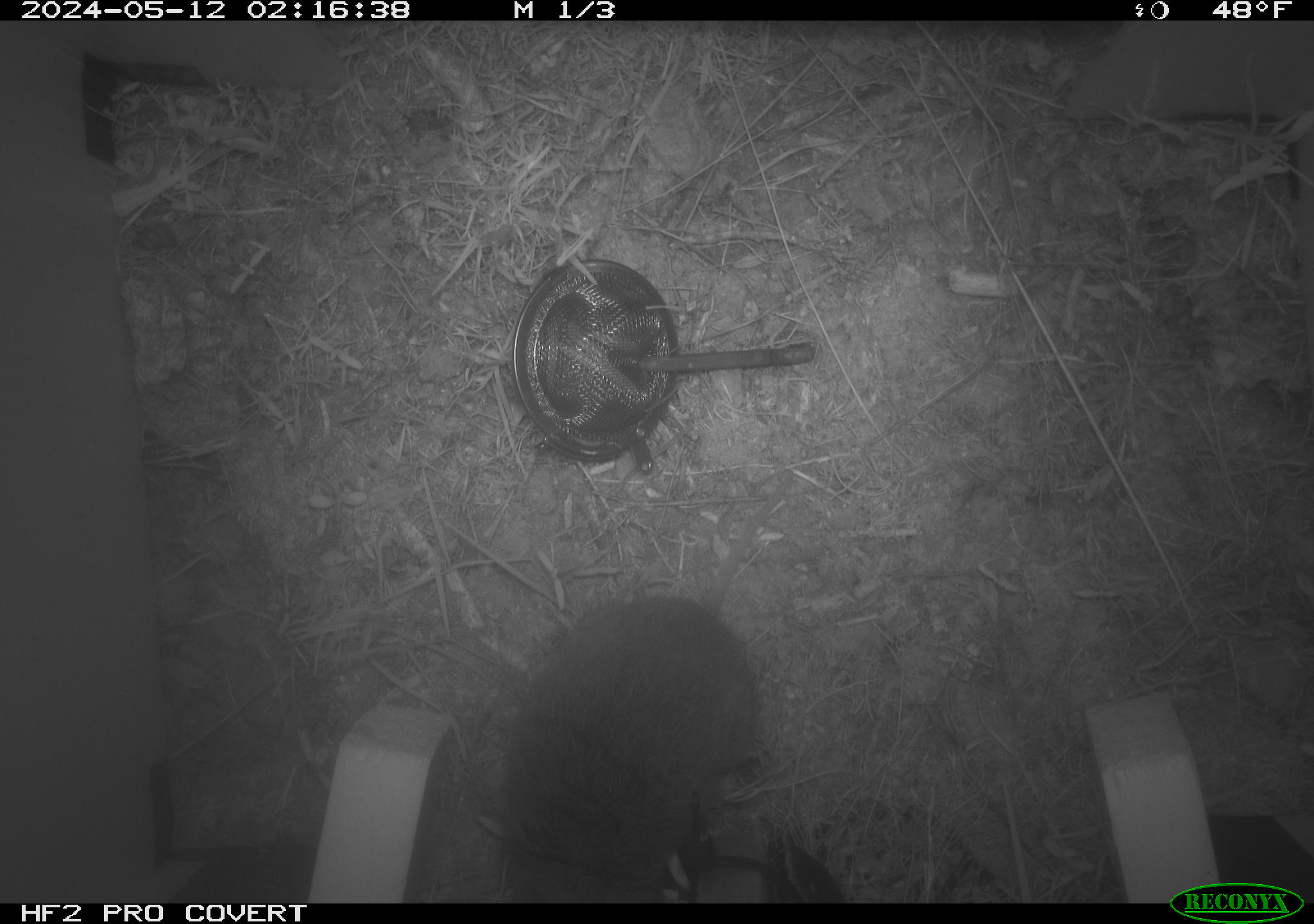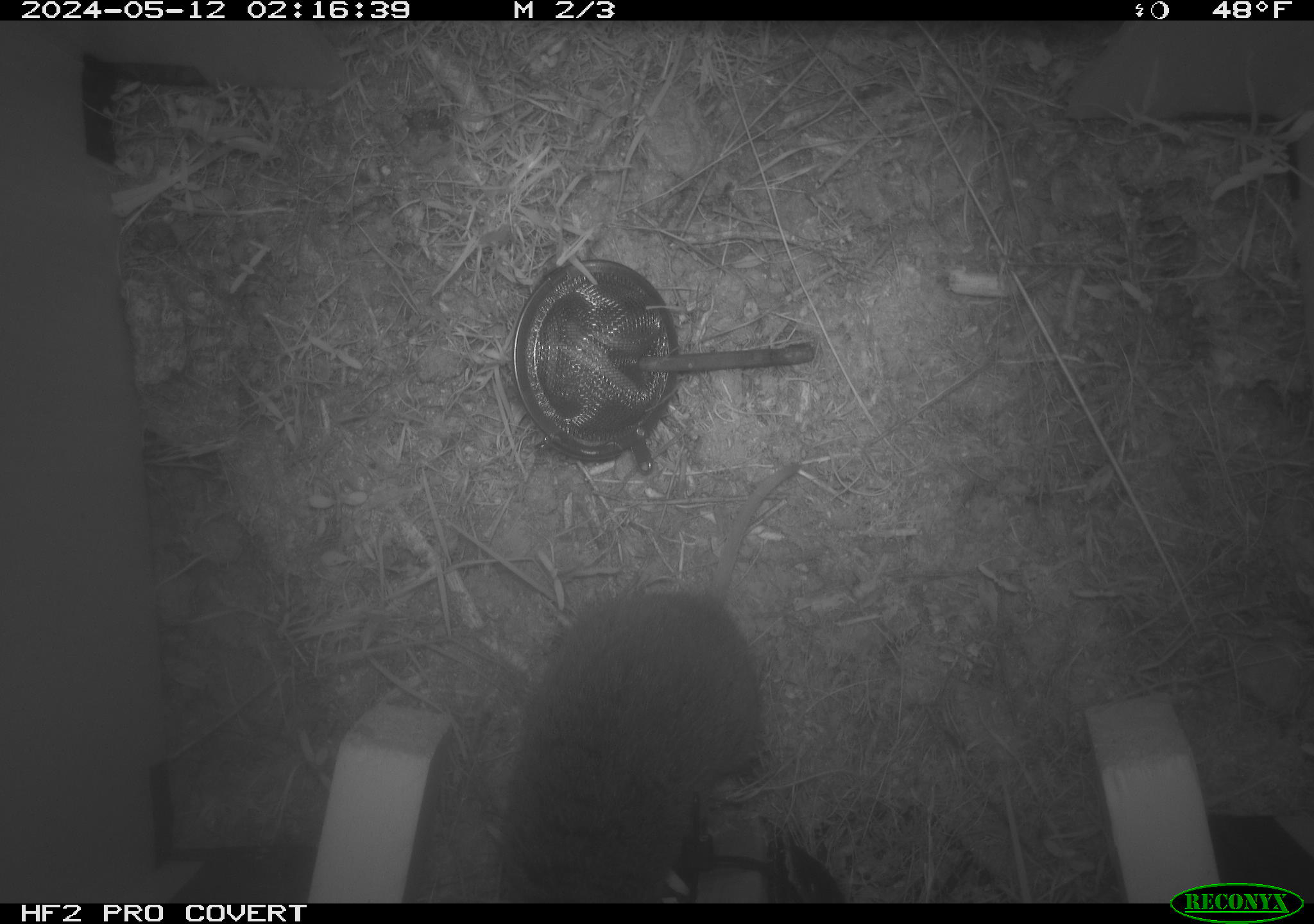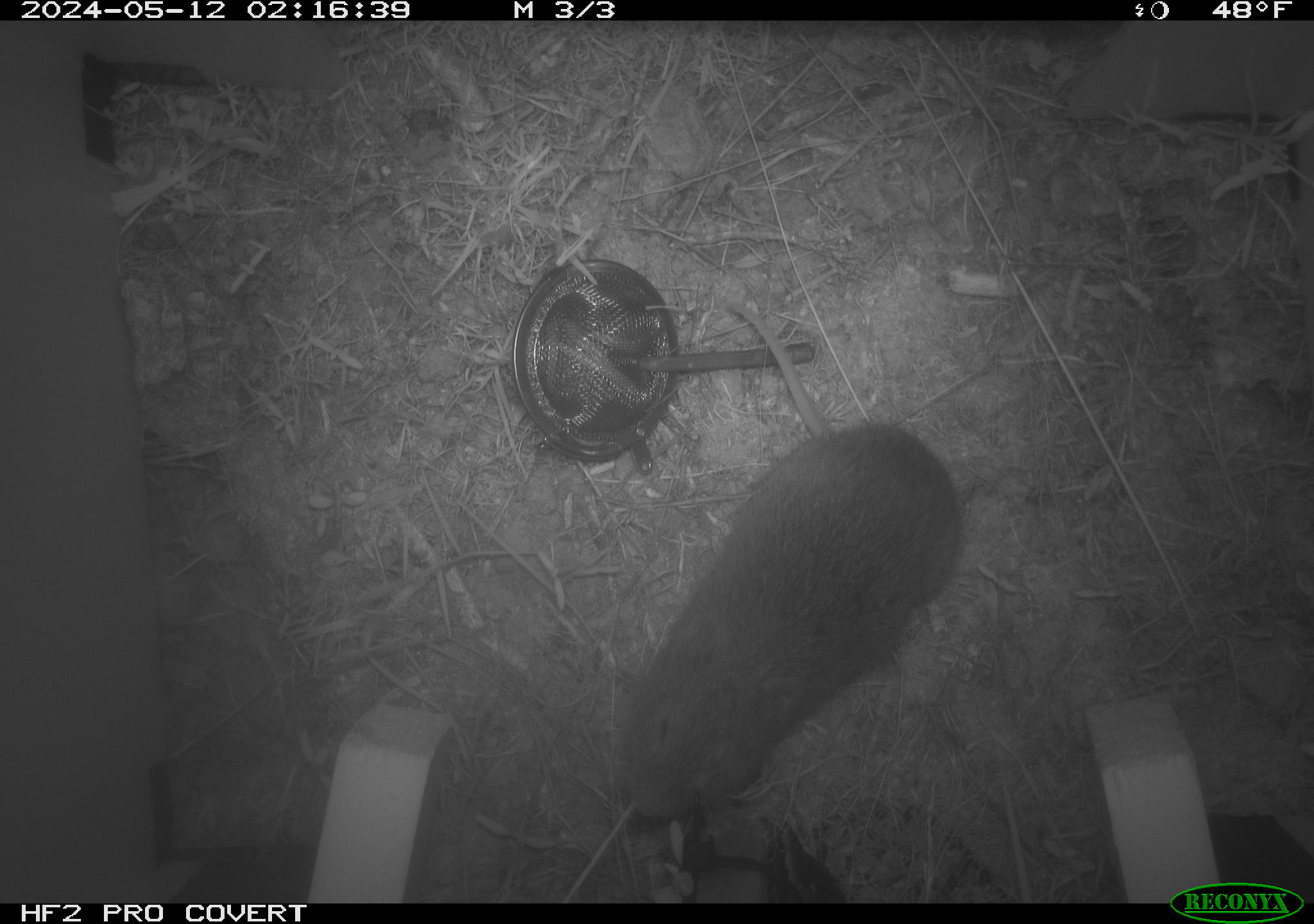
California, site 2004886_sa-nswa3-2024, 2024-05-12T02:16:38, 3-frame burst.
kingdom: Animalia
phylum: Chordata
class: Mammalia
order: Rodentia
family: Cricetidae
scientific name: Arvicolinae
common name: voles, lemmings, and muskrats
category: arvicolinae subfamily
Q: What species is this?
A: Arvicolinae subfamily (voles, lemmings, and muskrats) (Arvicolinae).